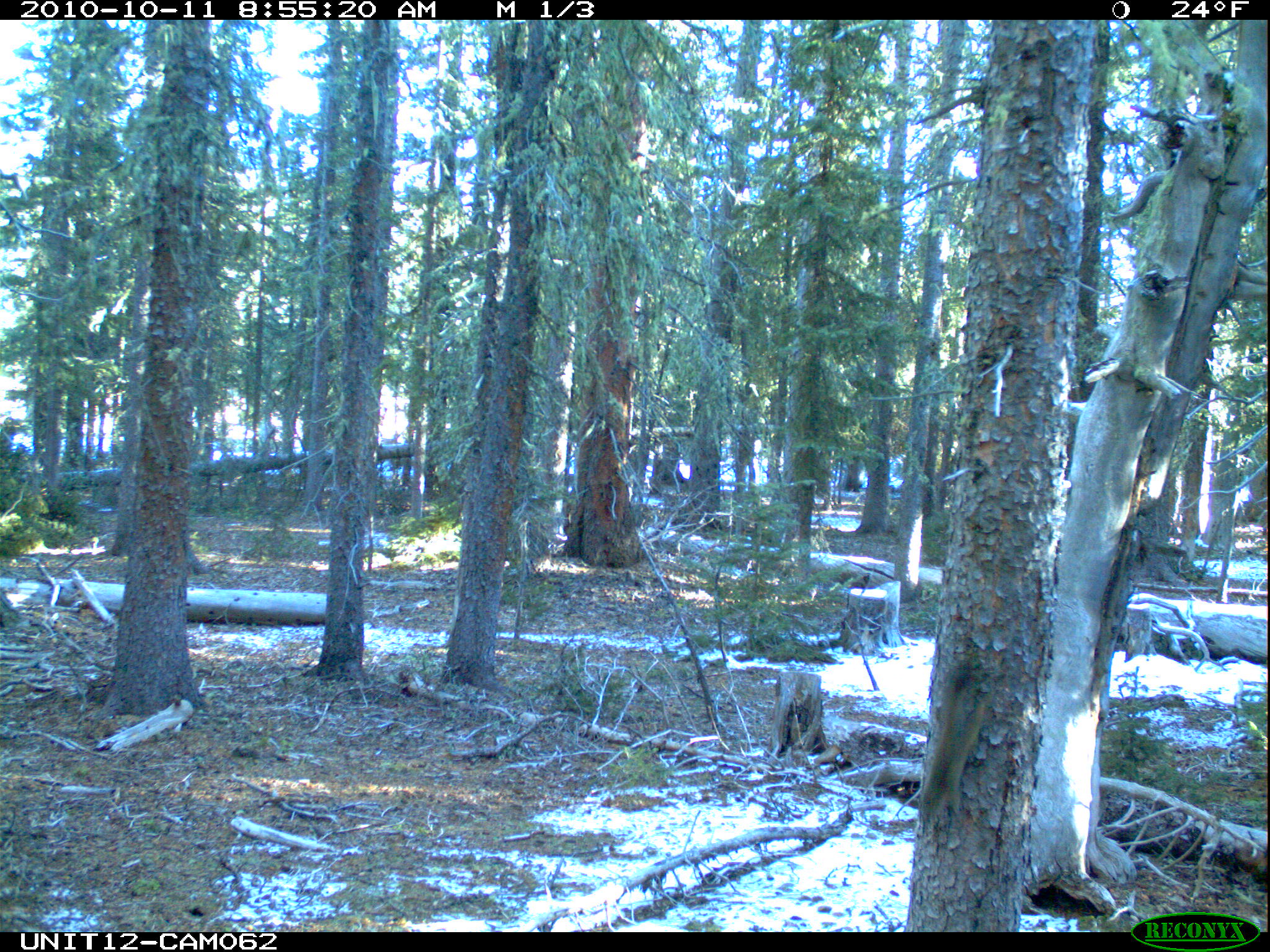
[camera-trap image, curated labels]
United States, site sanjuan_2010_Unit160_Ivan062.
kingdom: Animalia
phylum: Chordata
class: Mammalia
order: Rodentia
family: Sciuridae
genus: Tamiasciurus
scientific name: Tamiasciurus hudsonicus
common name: american red squirrel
Tamiasciurus hudsonicus (american red squirrel).